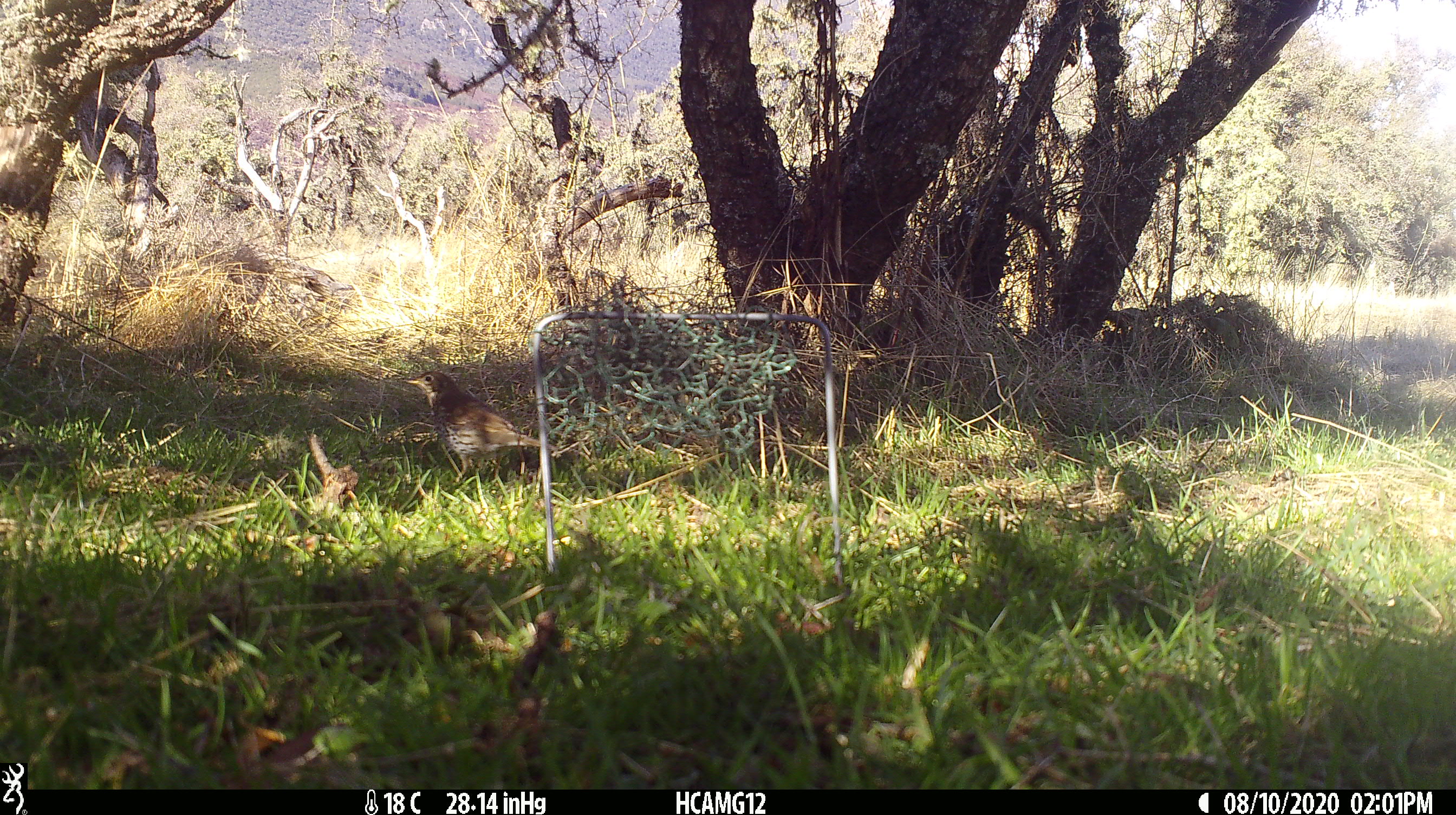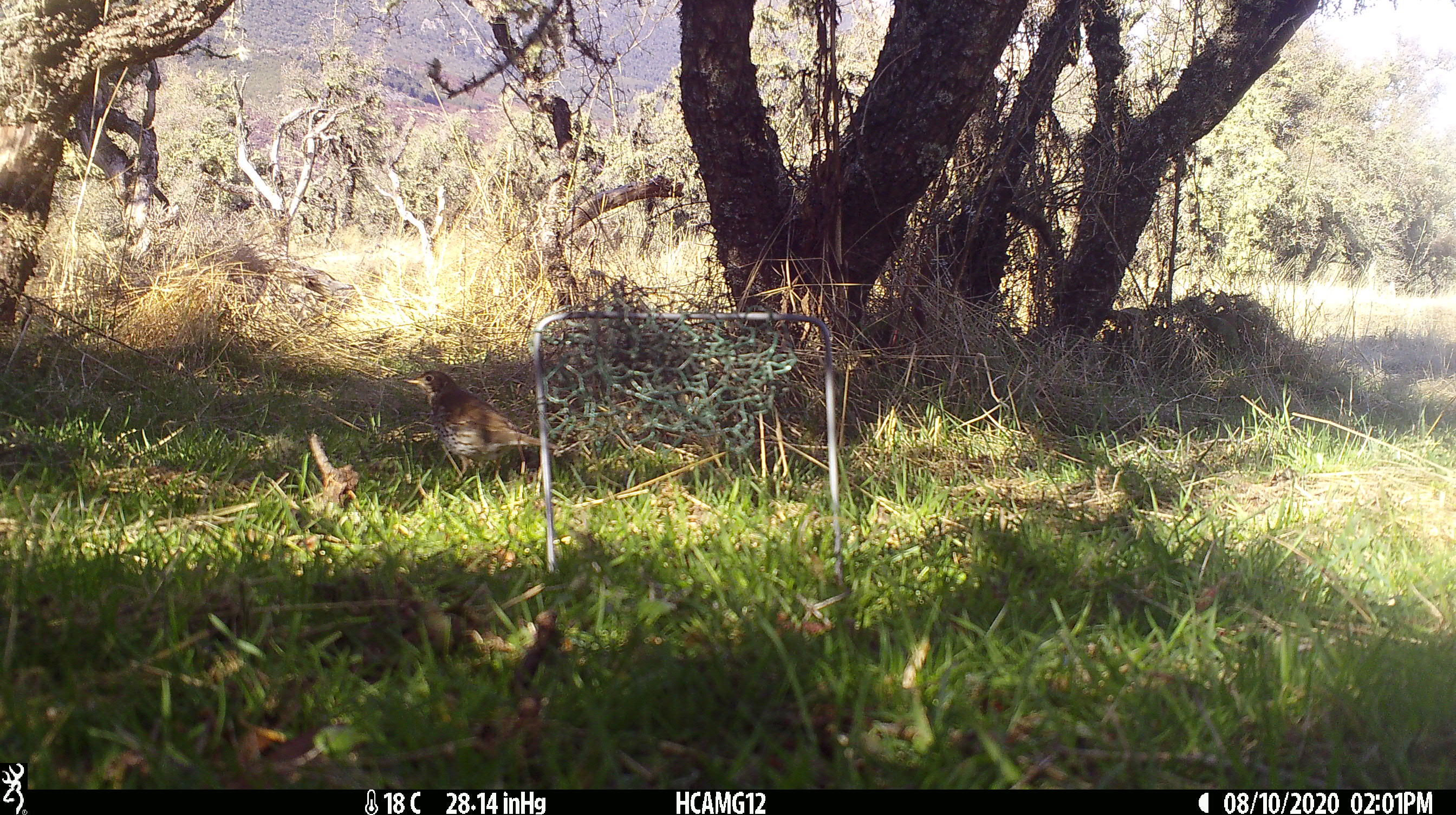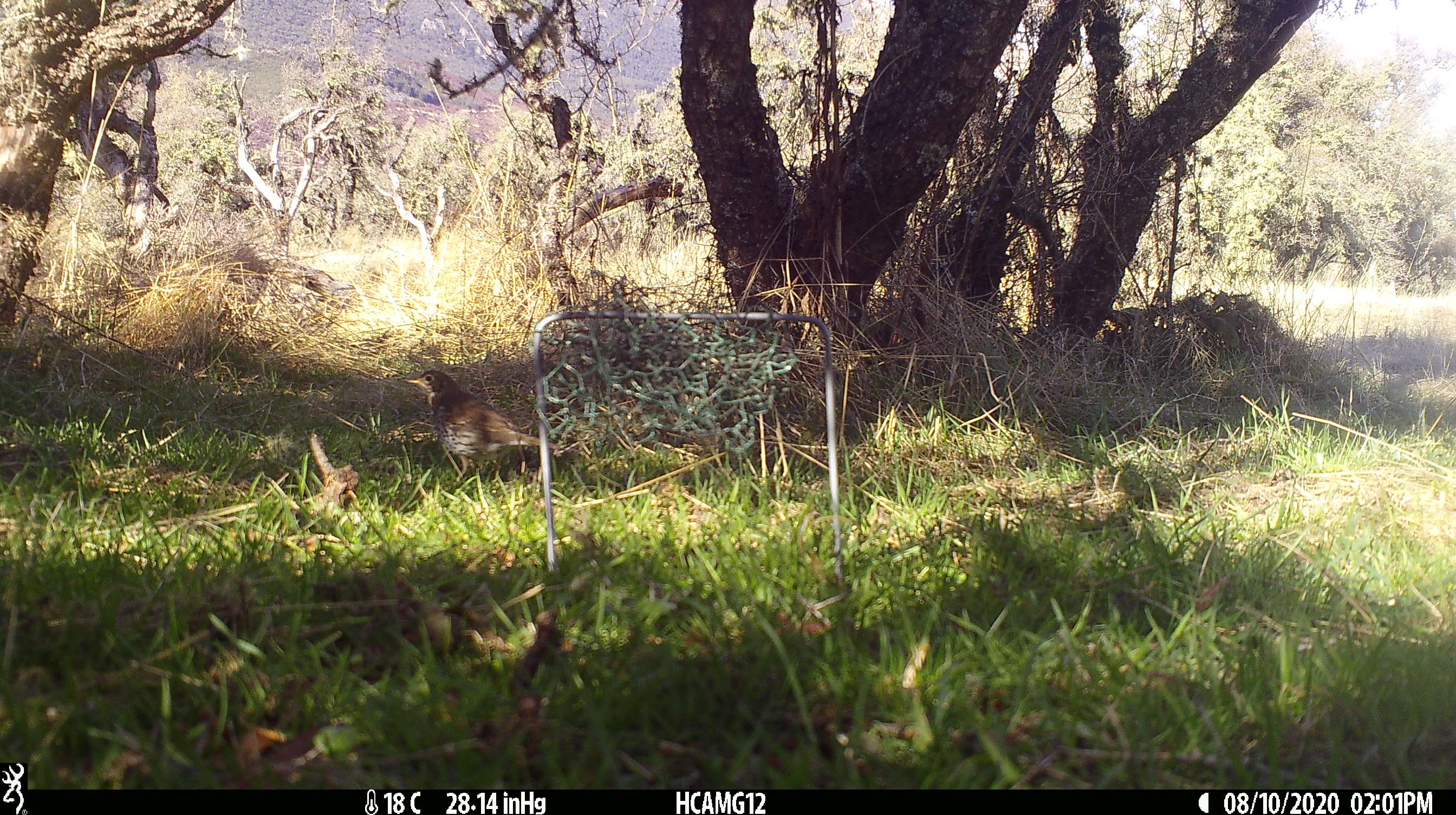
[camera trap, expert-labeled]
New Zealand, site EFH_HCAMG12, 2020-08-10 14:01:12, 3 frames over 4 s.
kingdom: Animalia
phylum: Chordata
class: Aves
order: Passeriformes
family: Turdidae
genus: Turdus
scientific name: Turdus philomelos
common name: song thrush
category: thrush